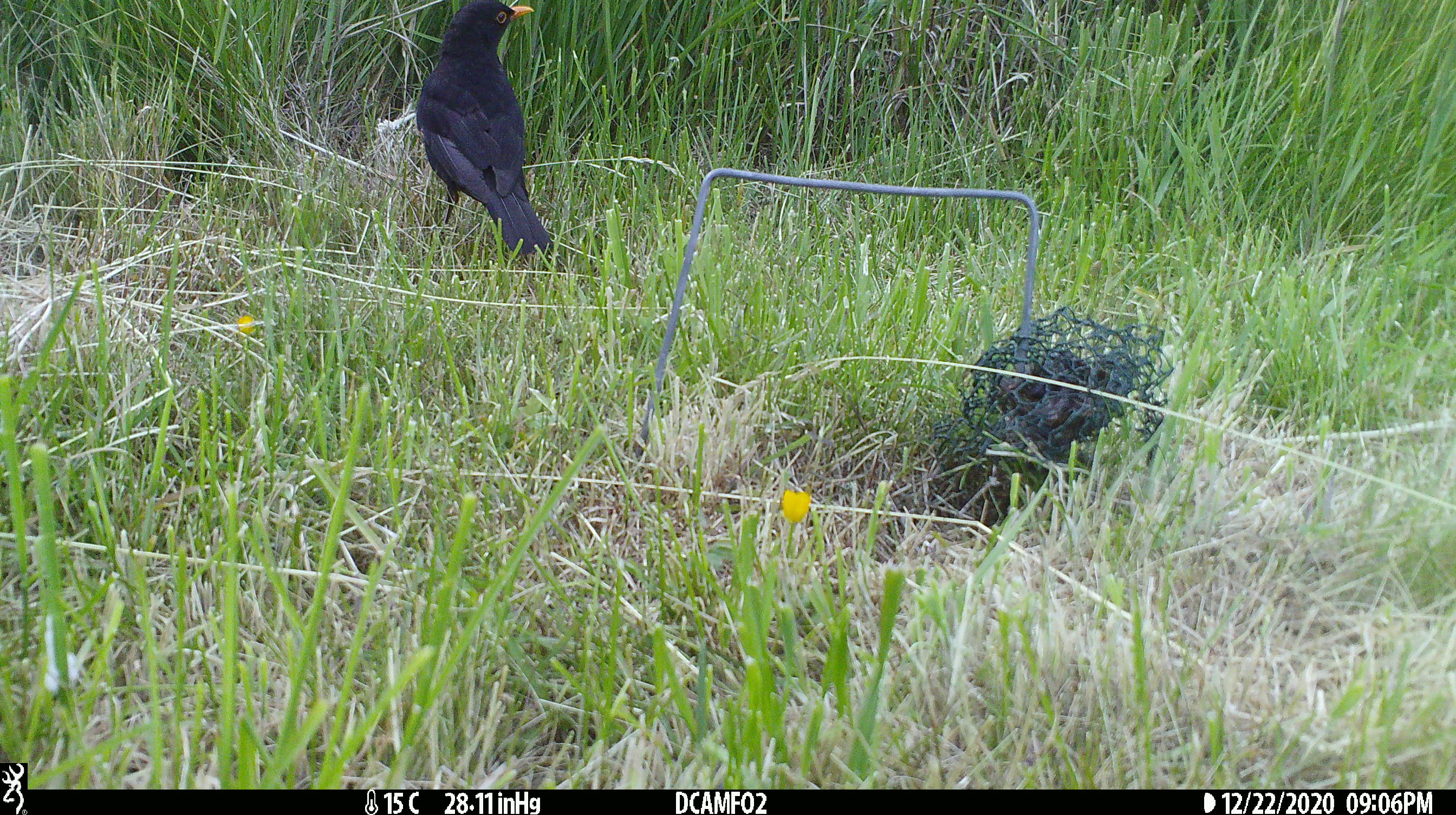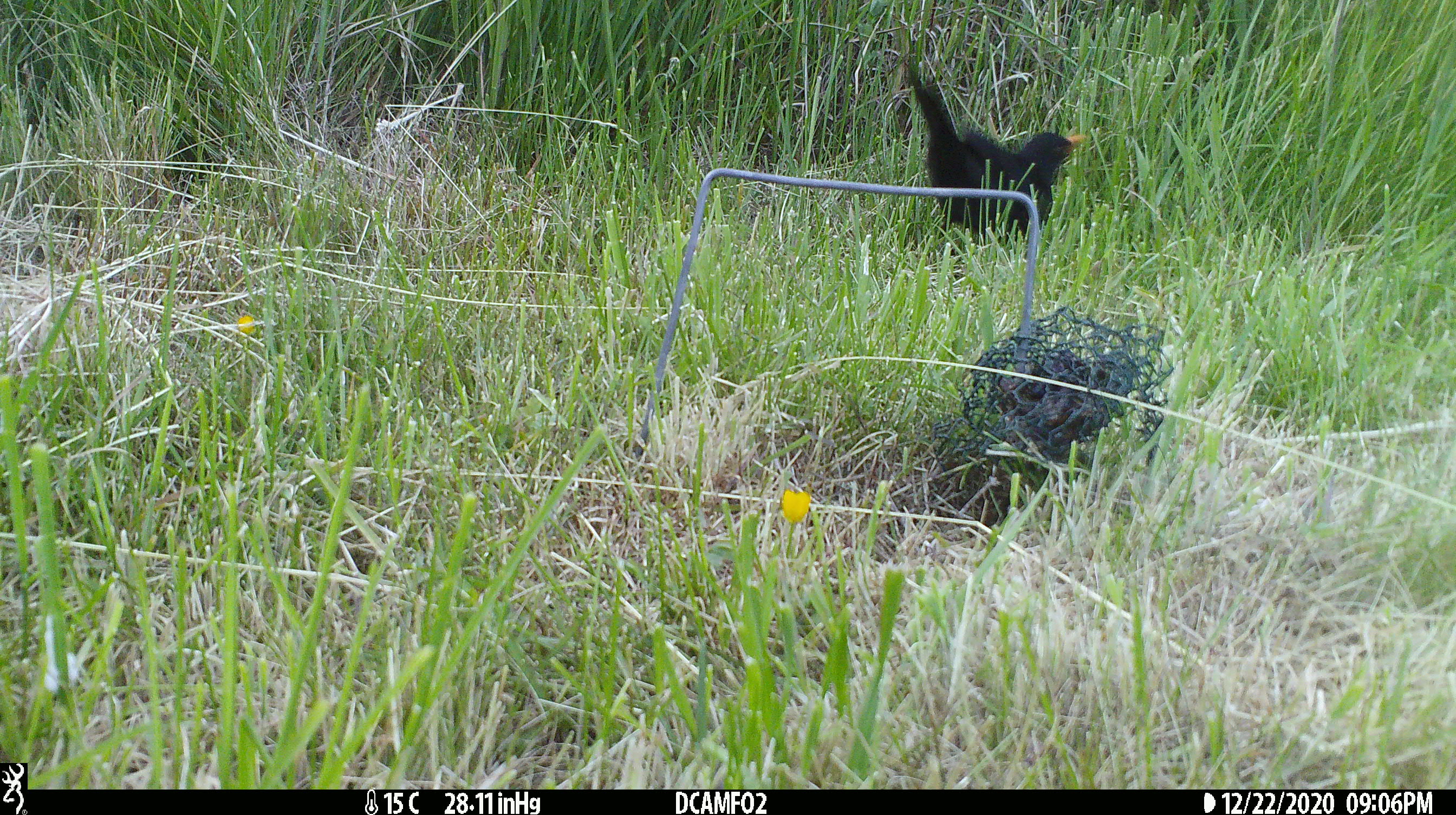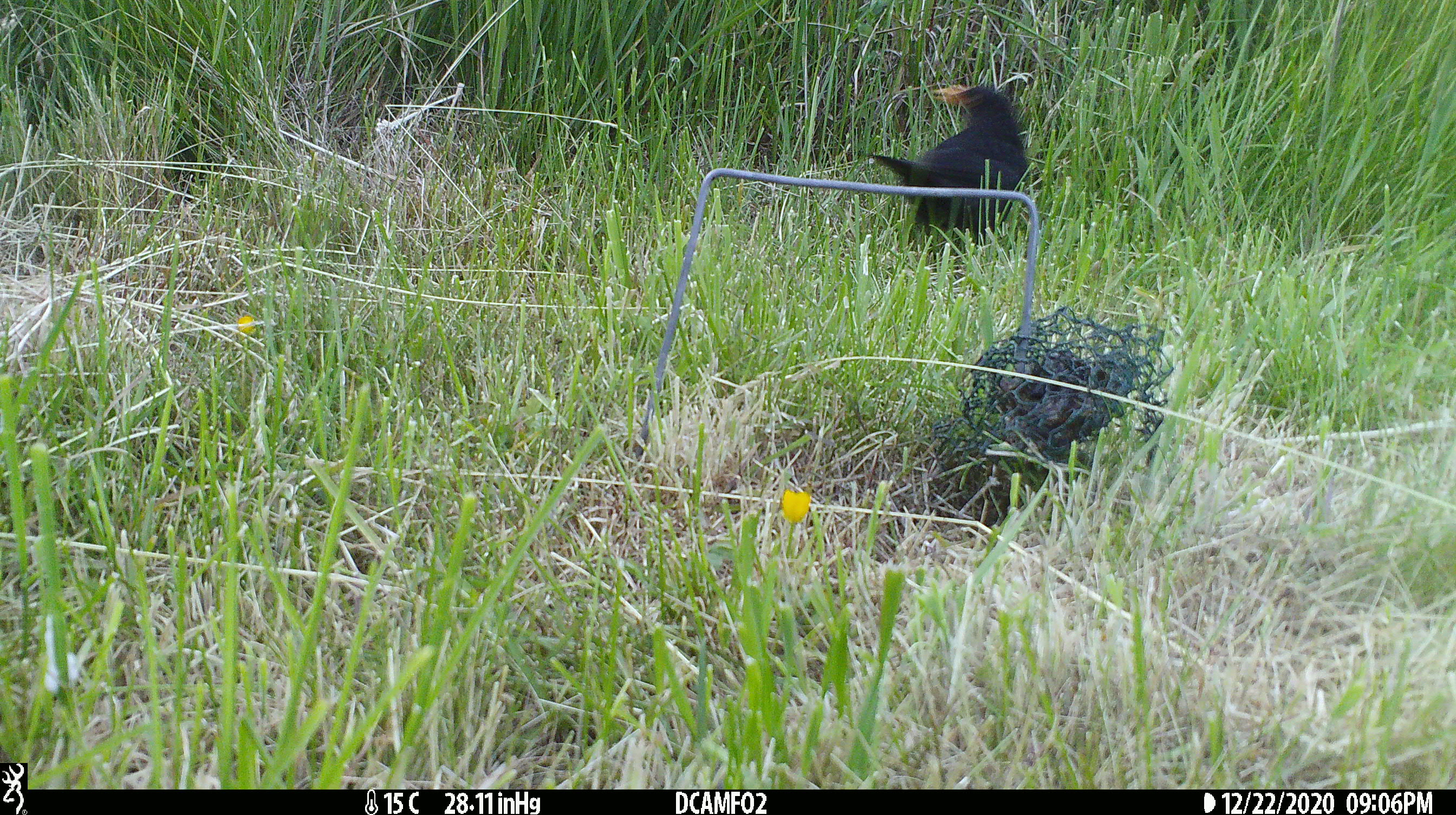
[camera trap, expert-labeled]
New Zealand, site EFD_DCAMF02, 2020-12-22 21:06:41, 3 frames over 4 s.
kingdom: Animalia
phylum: Chordata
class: Aves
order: Passeriformes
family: Turdidae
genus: Turdus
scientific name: Turdus merula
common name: eurasian blackbird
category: blackbird